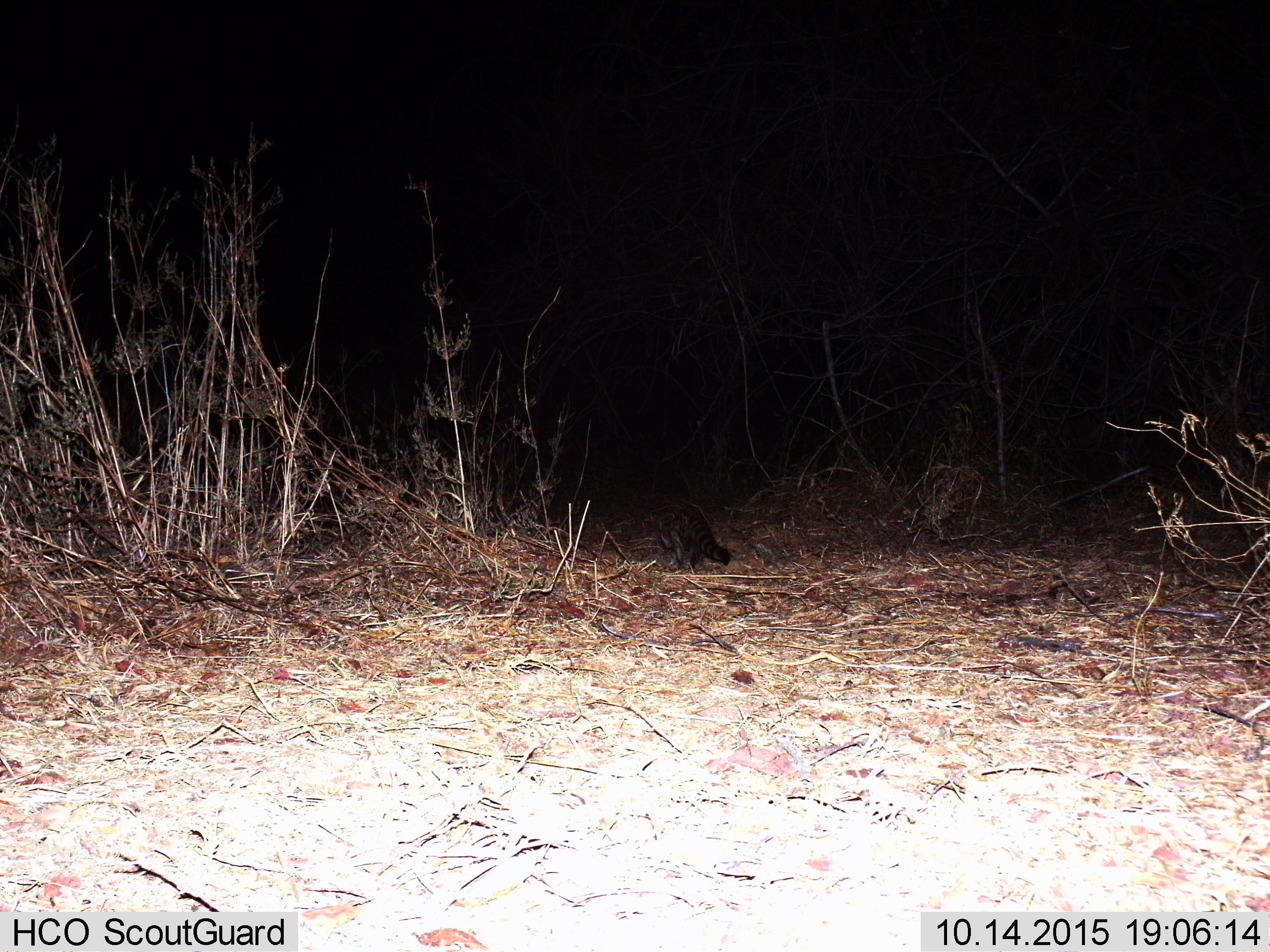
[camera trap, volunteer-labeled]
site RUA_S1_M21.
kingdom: Animalia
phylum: Chordata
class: Mammalia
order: Carnivora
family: Viverridae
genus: Genetta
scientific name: Genetta genetta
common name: small-spotted genet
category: genetcommonsmallspotted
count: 1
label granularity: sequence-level